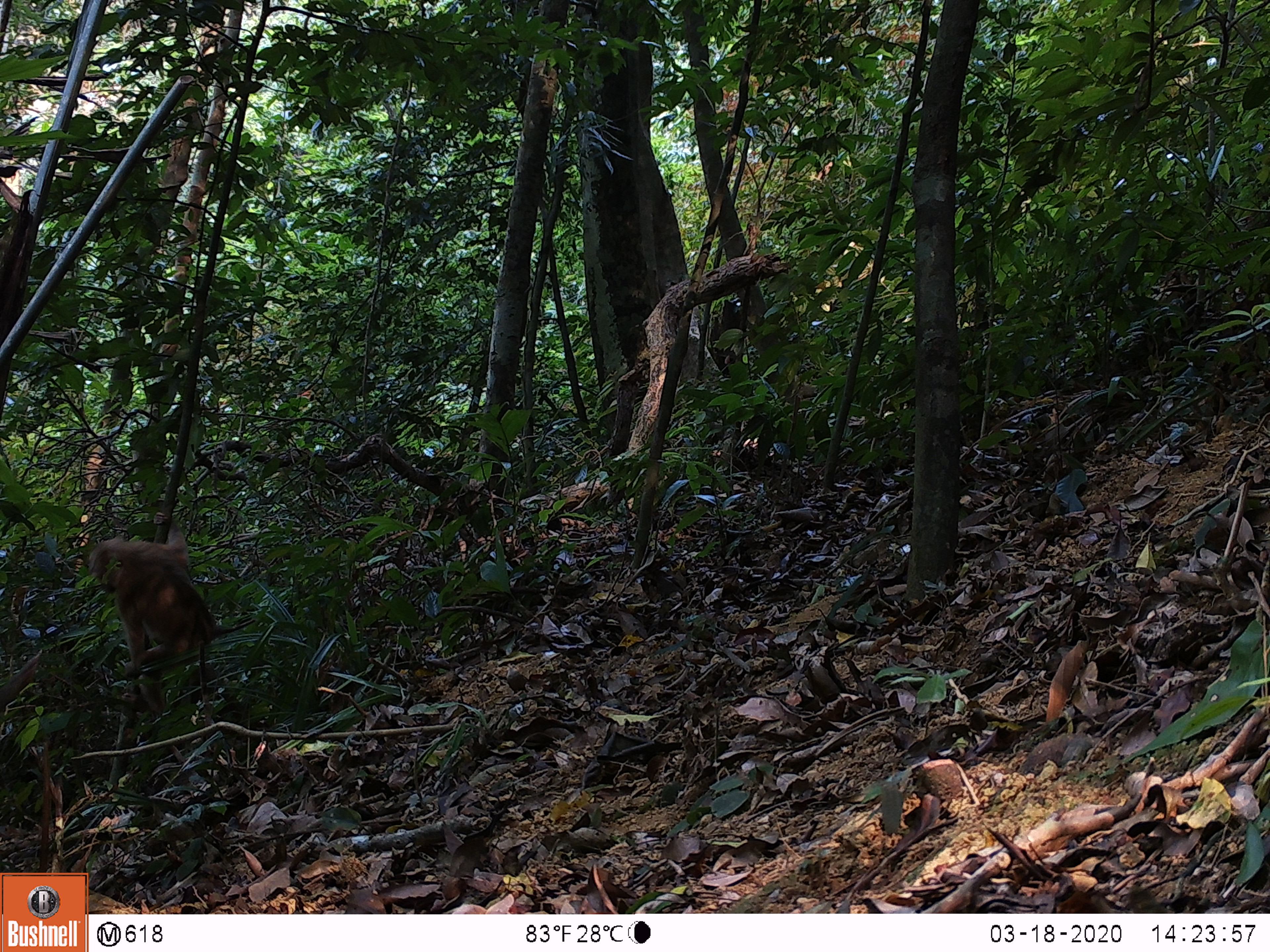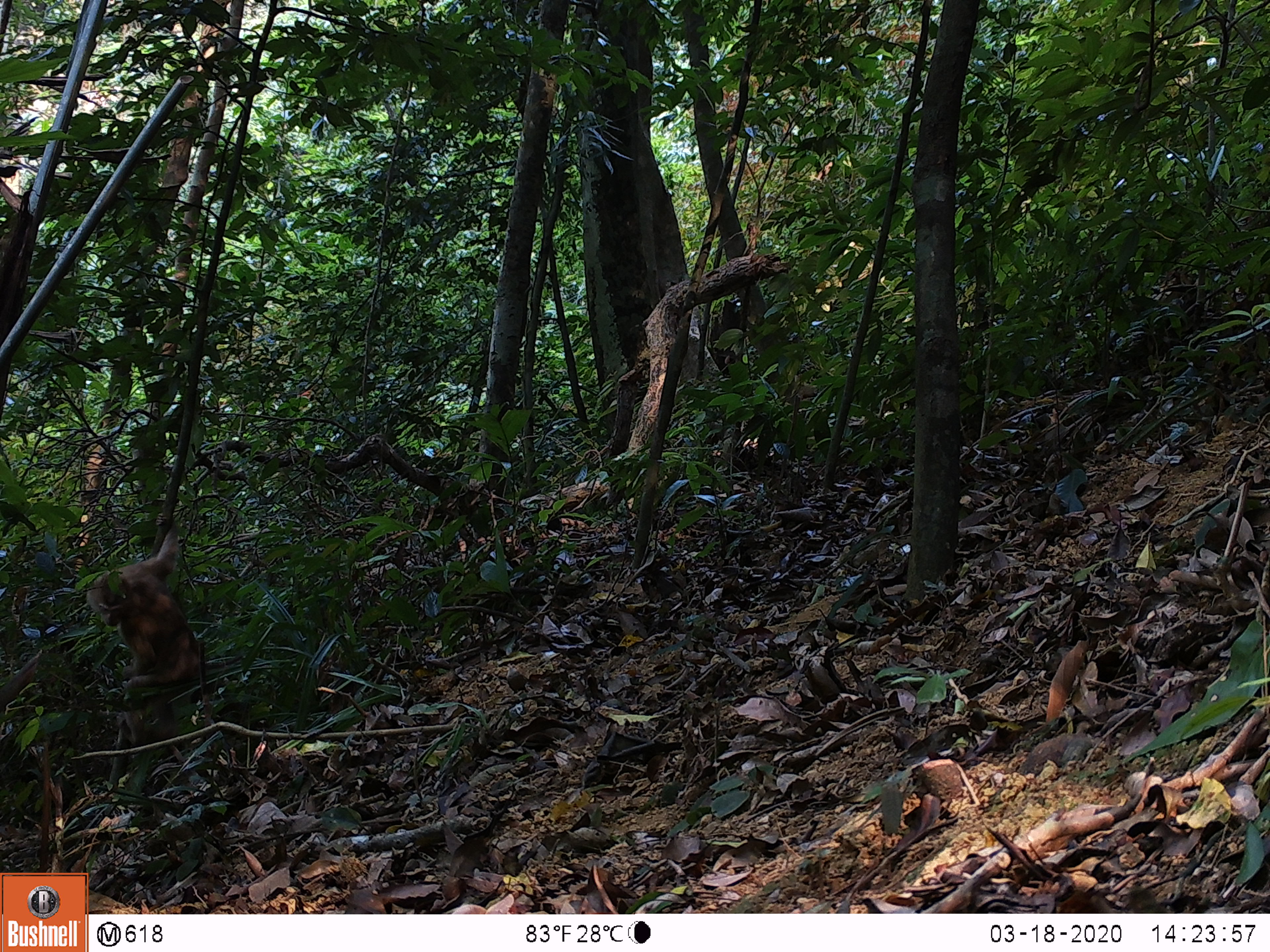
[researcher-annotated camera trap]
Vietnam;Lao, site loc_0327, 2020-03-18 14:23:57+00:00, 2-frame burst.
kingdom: Animalia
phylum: Chordata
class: Mammalia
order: Primates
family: Cercopithecidae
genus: Macaca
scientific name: Macaca nemestrina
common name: pig-tailed macaque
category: pig tailed macaque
Pig tailed macaque (pig-tailed macaque) (Macaca nemestrina). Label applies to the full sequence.